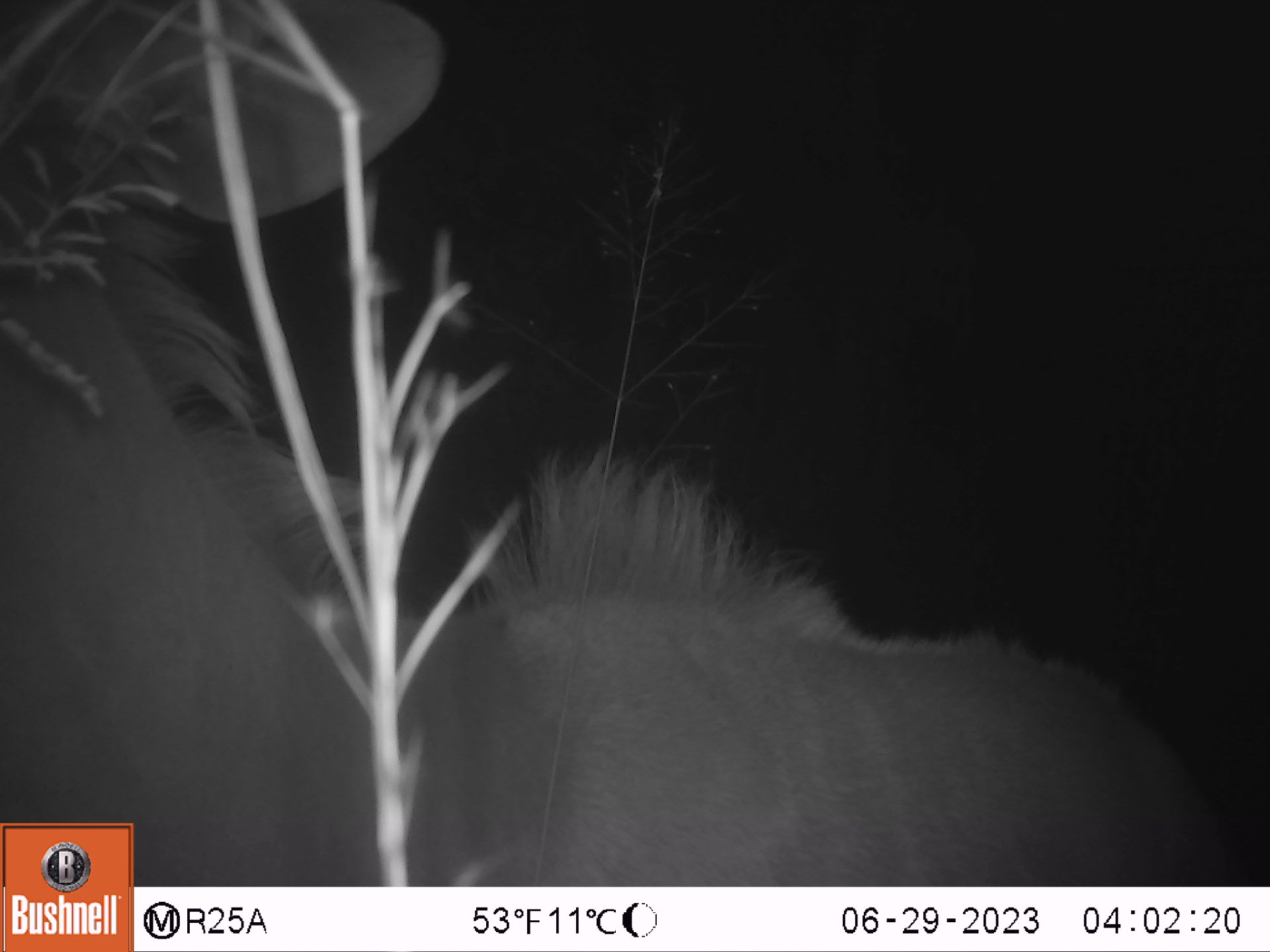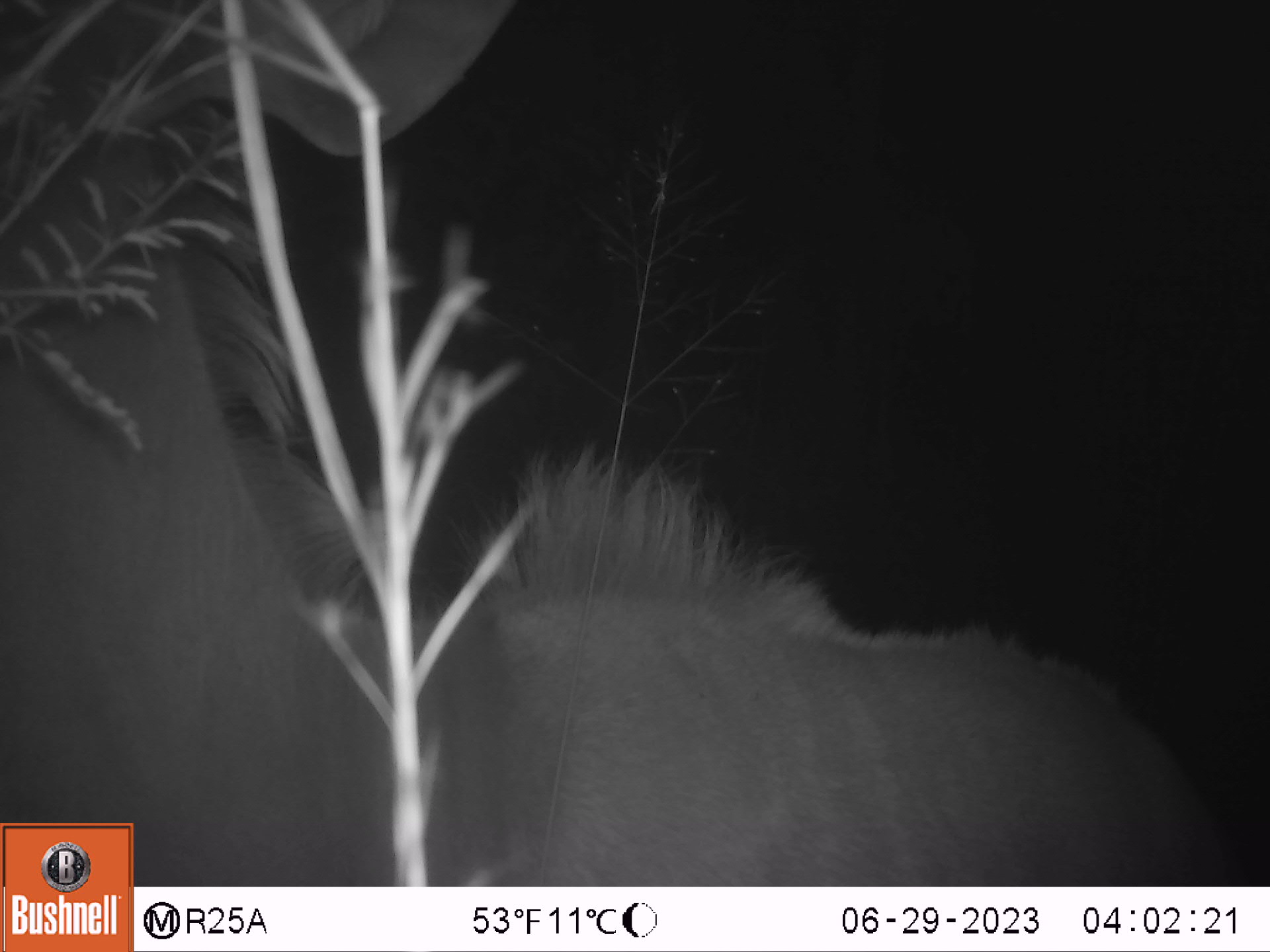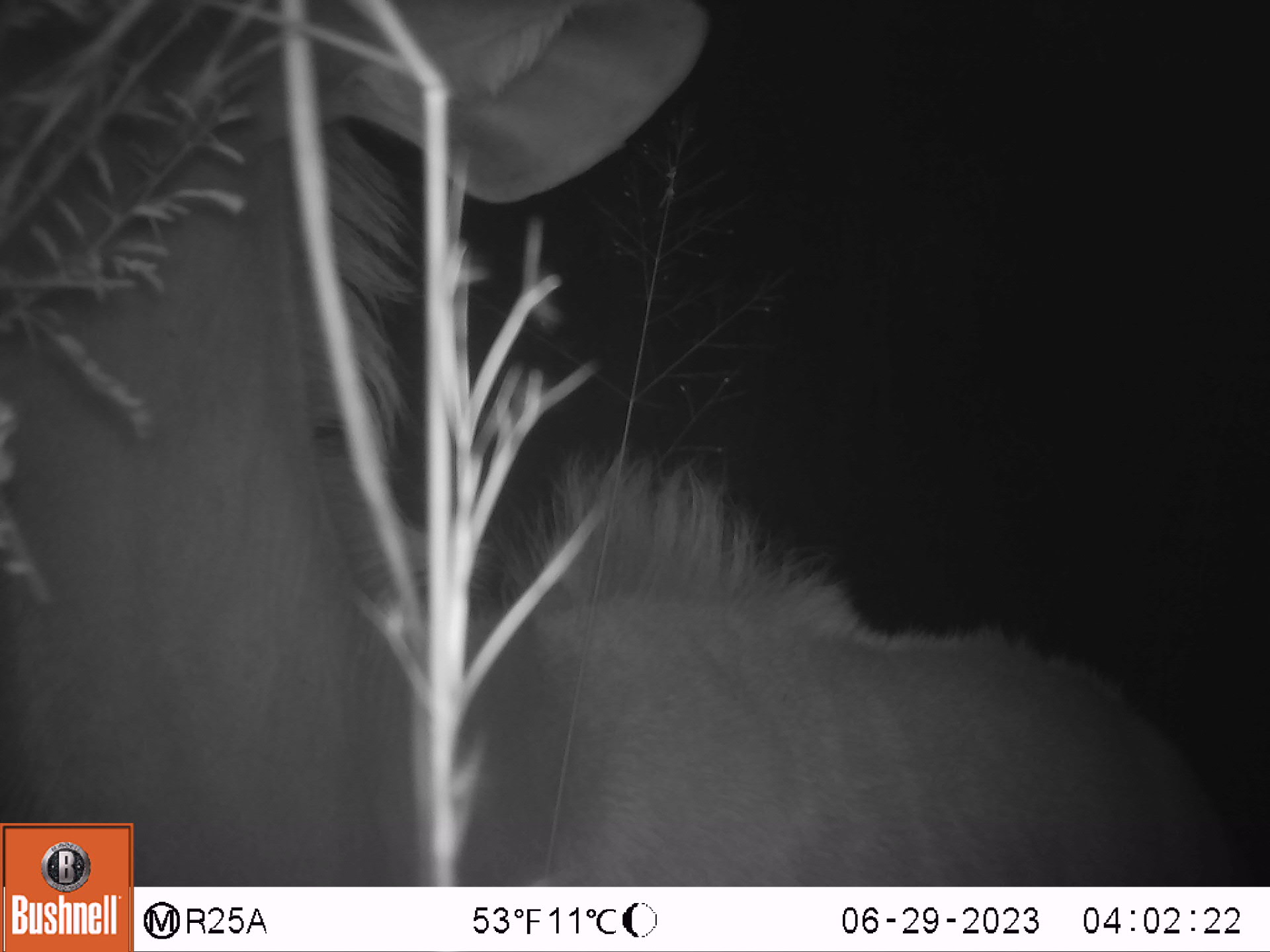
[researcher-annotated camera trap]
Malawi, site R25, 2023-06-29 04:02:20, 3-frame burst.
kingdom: Animalia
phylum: Chordata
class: Mammalia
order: Artiodactyla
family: Bovidae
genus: Tragelaphus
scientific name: Tragelaphus strepsiceros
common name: greater kudu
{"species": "greater kudu (Tragelaphus strepsiceros)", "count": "1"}